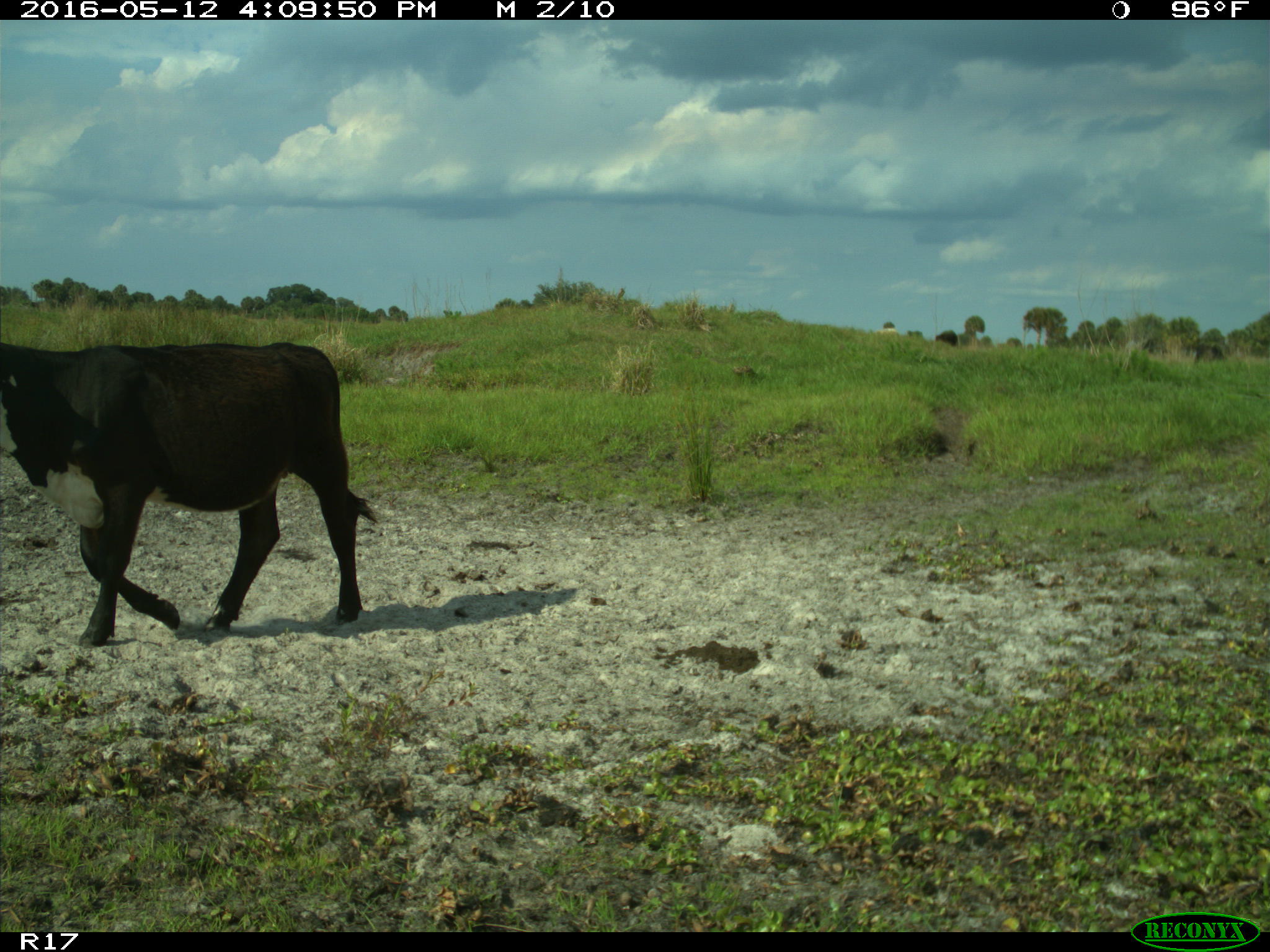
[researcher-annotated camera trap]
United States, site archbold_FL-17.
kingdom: Animalia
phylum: Chordata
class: Mammalia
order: Artiodactyla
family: Bovidae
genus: Bos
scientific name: Bos taurus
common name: domestic cow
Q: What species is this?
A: Bos taurus (domestic cow).